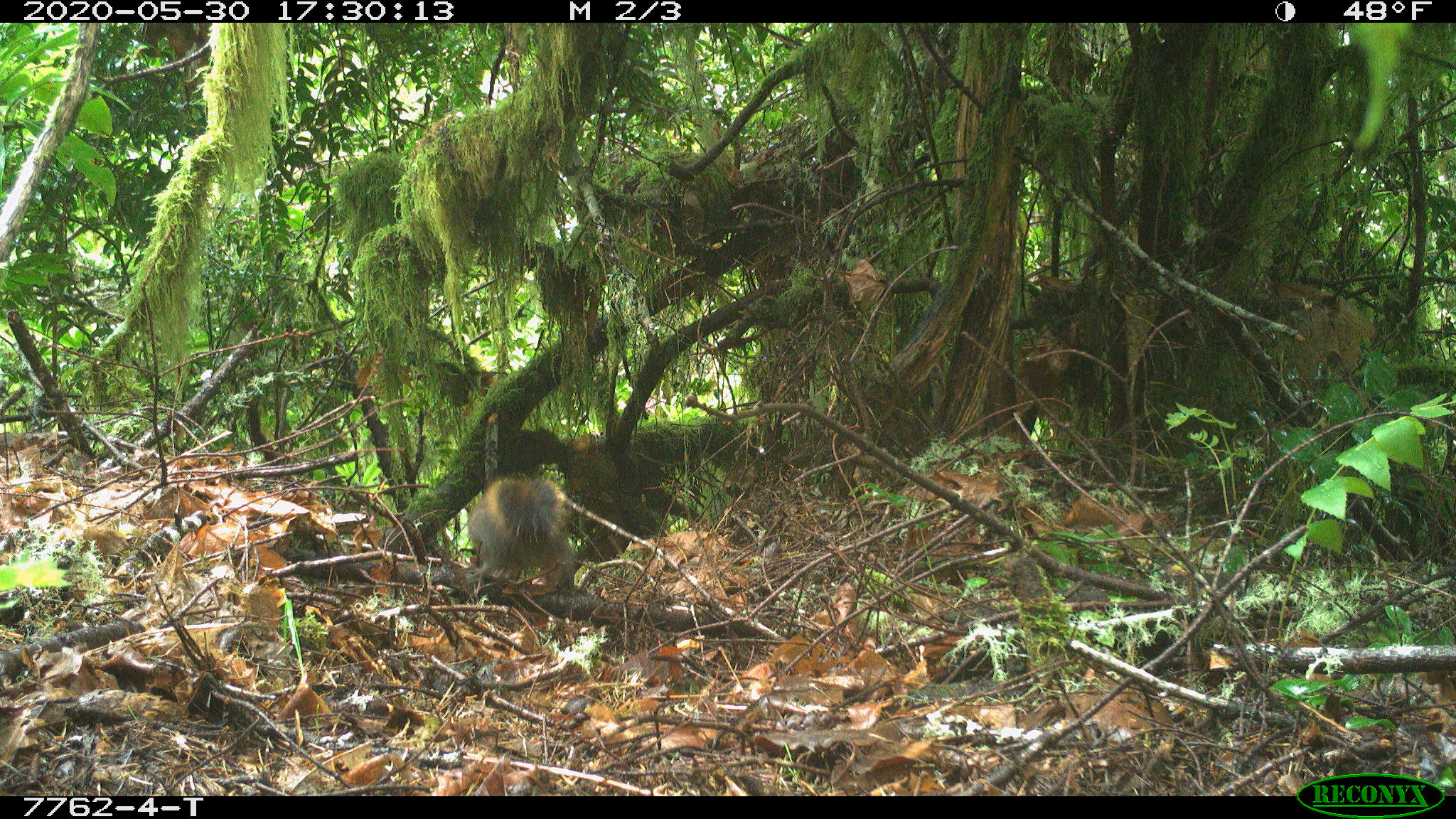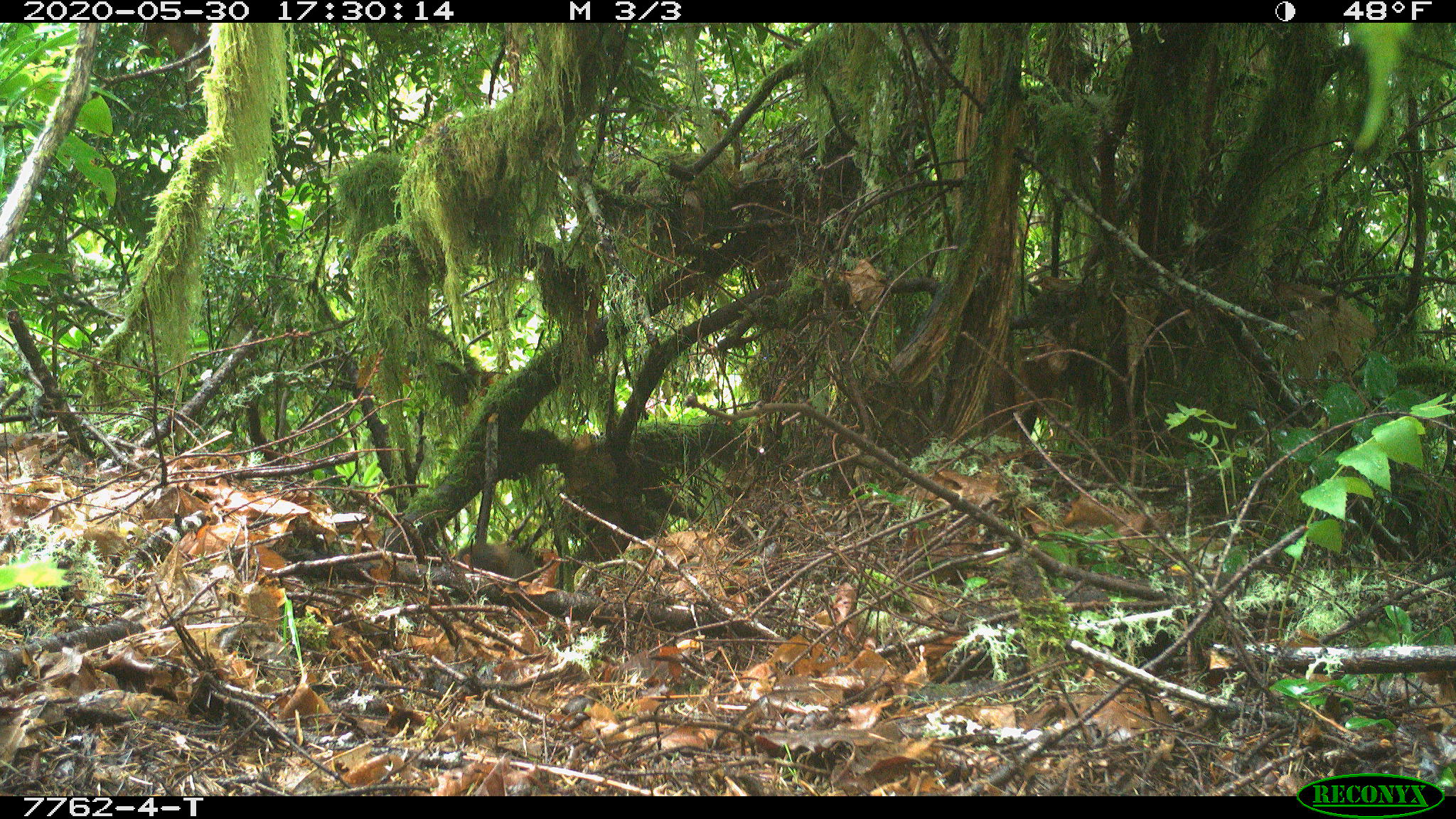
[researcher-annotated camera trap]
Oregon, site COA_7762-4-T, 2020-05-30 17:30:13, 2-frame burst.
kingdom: Animalia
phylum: Chordata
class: Mammalia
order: Rodentia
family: Sciuridae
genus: Tamiasciurus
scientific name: Tamiasciurus douglasii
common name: douglas squirrel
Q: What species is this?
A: Douglas squirrel (Tamiasciurus douglasii).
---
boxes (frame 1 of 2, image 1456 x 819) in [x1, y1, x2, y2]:
douglas squirrel: [465, 472, 581, 593]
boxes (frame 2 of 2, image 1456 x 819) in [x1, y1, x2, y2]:
douglas squirrel: [454, 528, 533, 582]